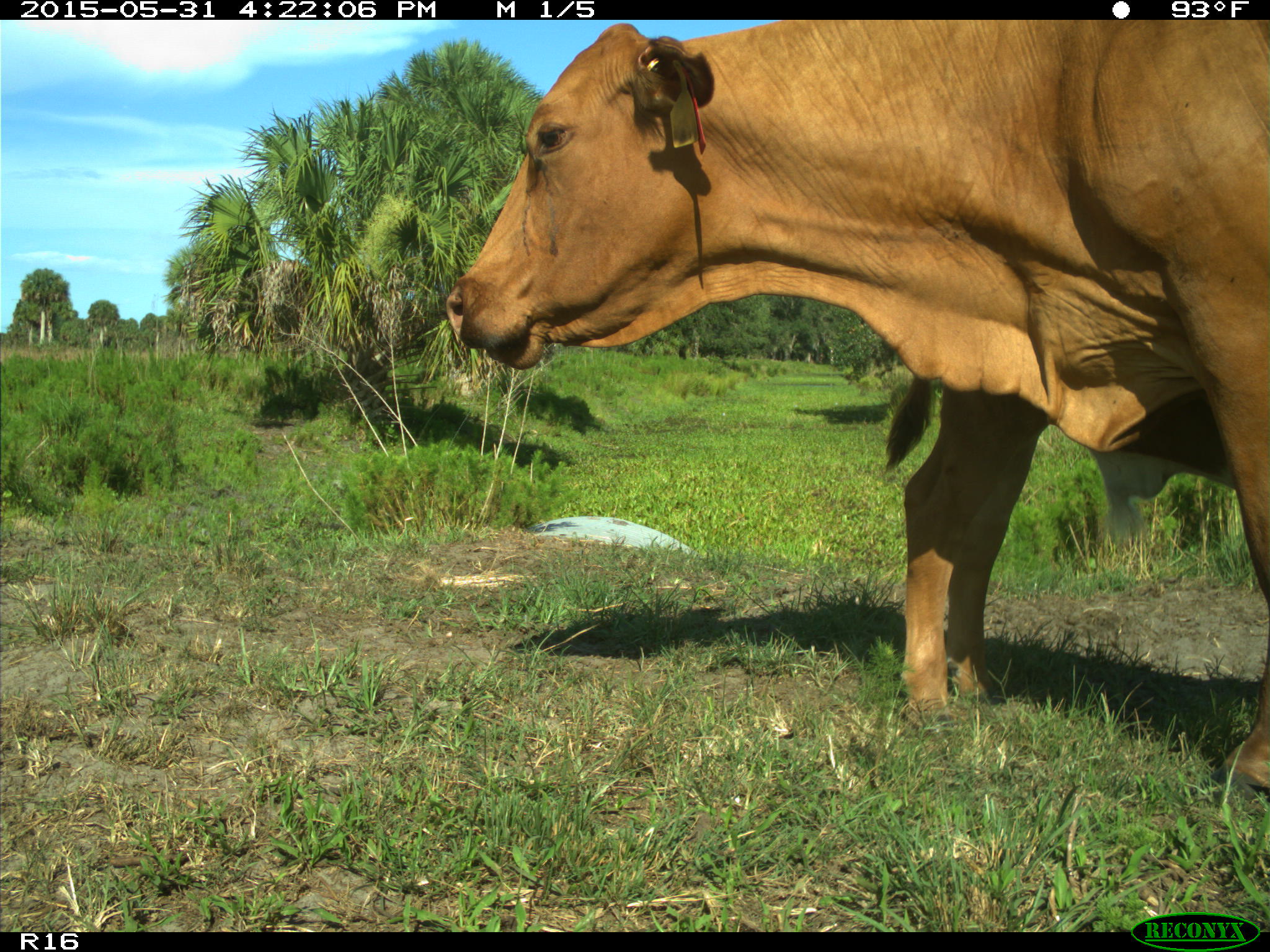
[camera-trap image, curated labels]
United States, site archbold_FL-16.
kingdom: Animalia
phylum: Chordata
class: Mammalia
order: Artiodactyla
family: Bovidae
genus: Bos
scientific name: Bos taurus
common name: domestic cow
Bos taurus (domestic cow).